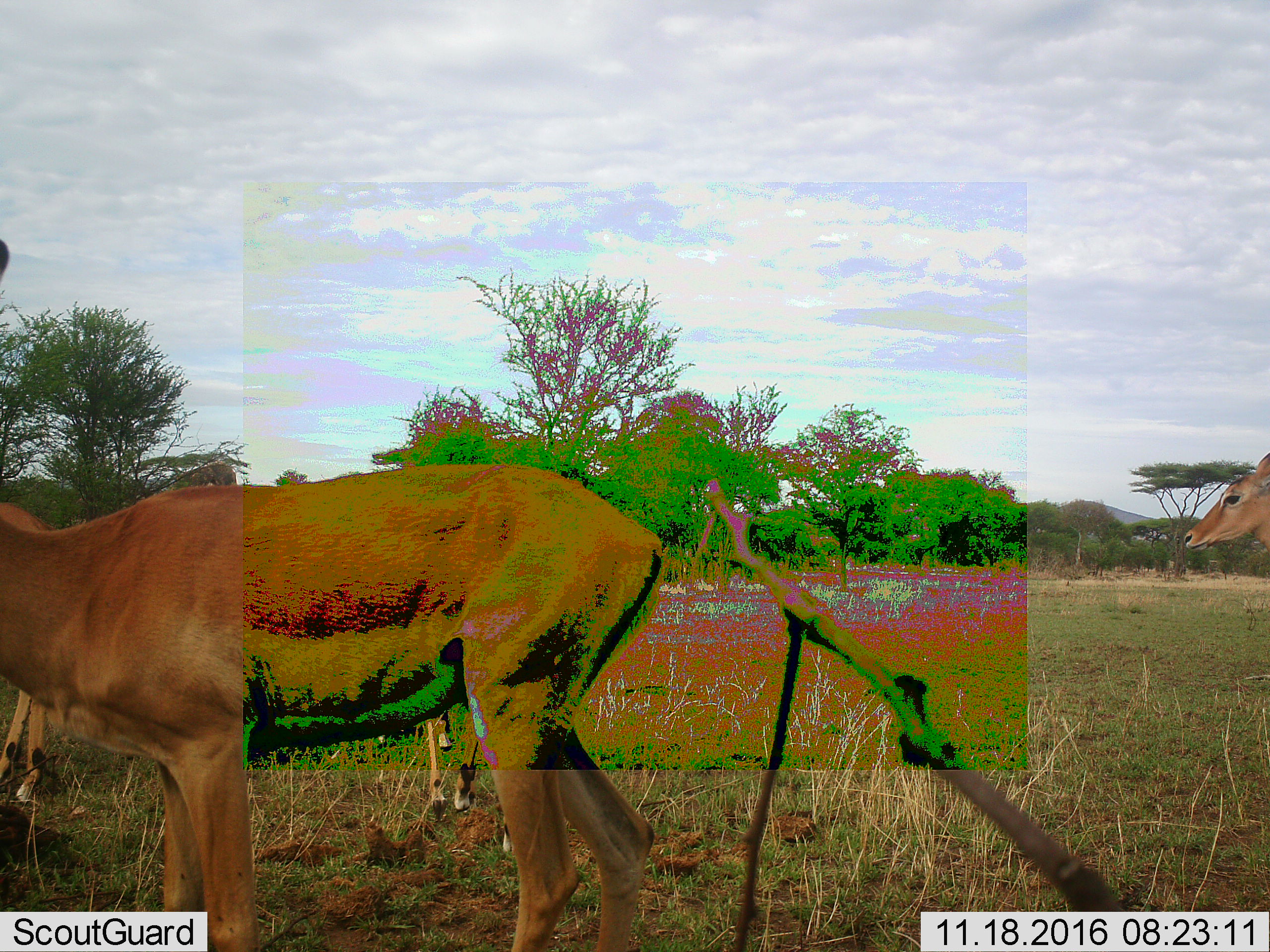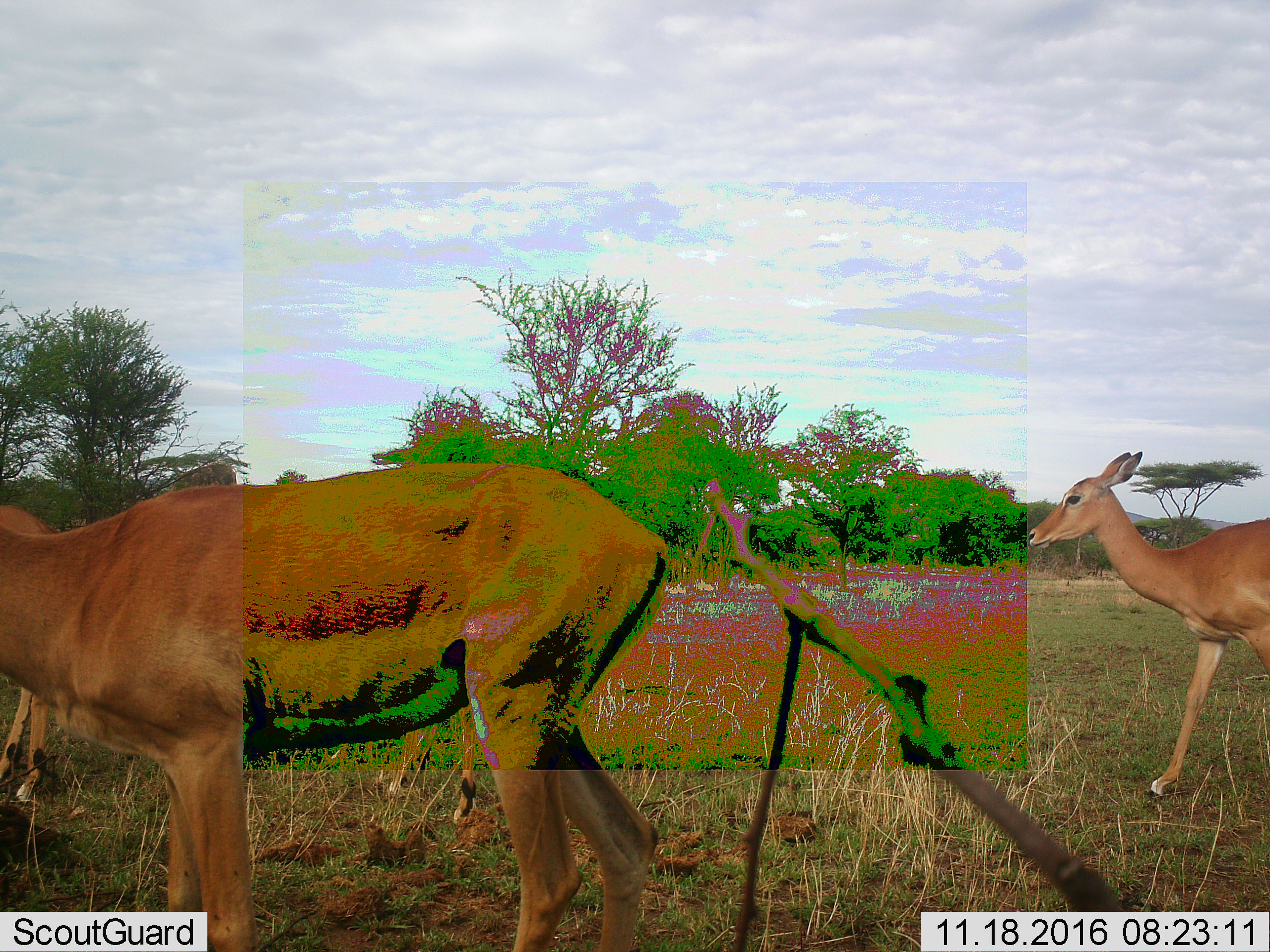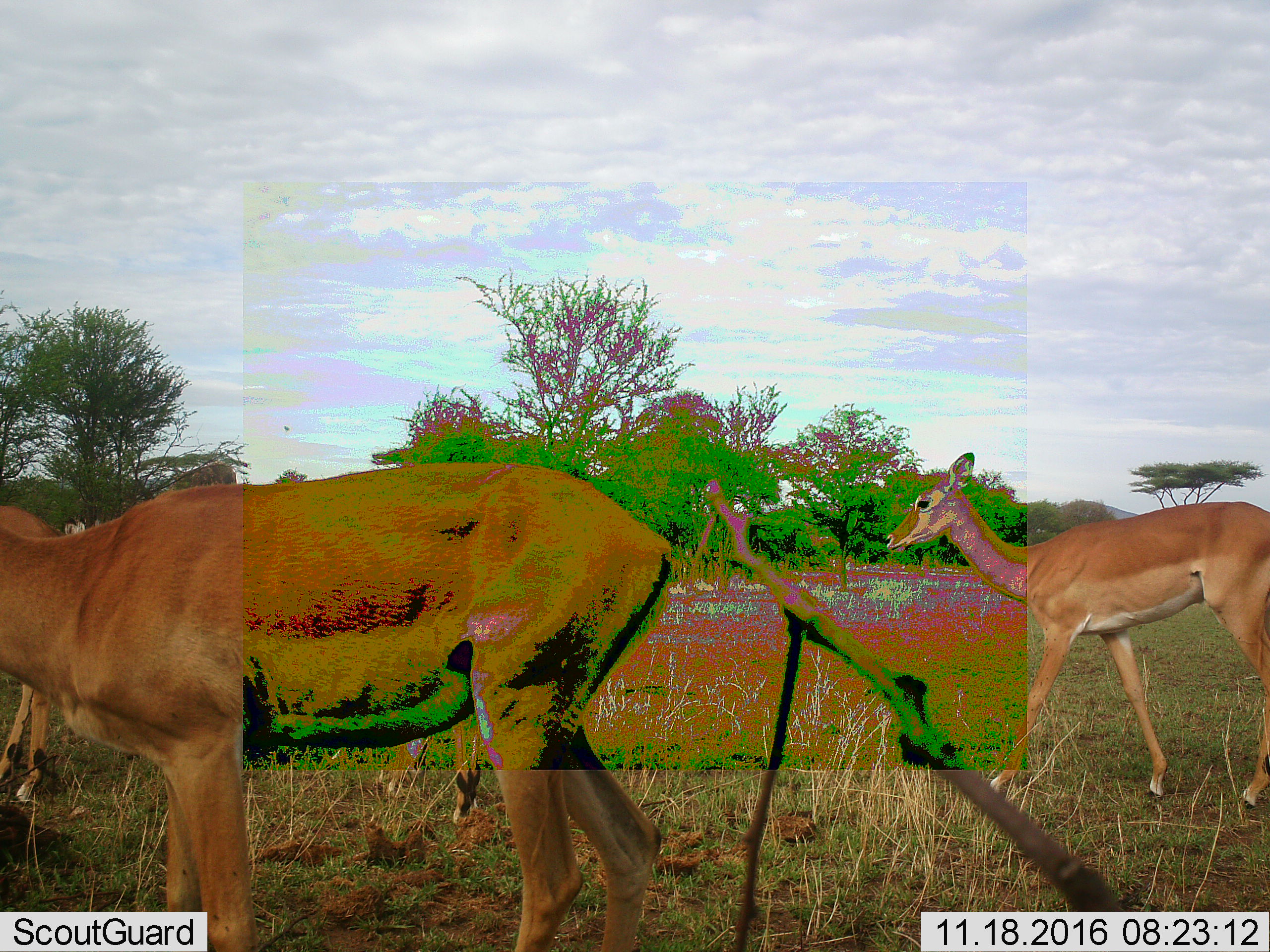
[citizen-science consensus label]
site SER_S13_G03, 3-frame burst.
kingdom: Animalia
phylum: Chordata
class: Mammalia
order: Artiodactyla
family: Bovidae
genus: Aepyceros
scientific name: Aepyceros melampus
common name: impala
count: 4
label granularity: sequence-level